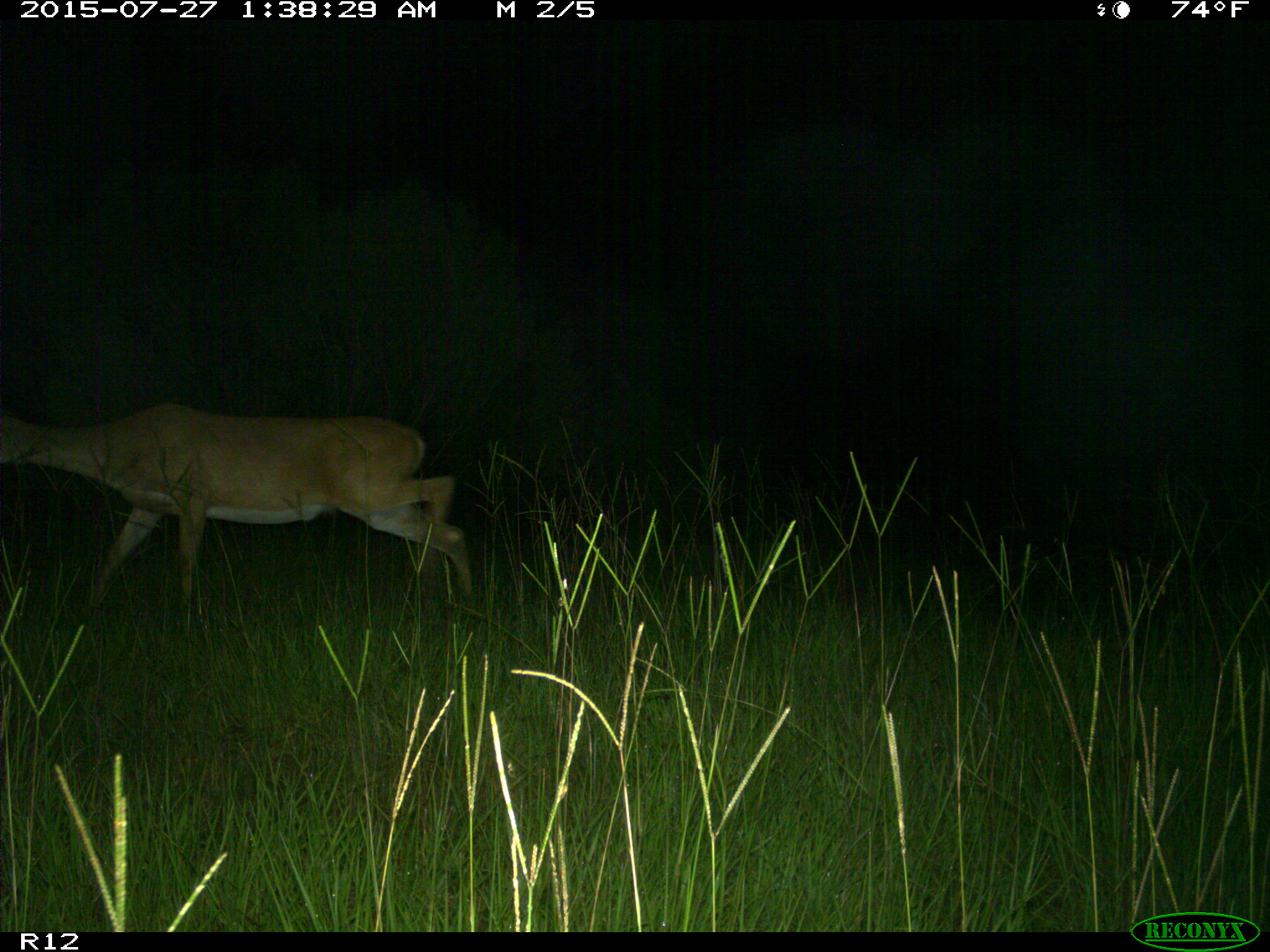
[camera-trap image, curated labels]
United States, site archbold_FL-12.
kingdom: Animalia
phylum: Chordata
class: Mammalia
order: Artiodactyla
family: Cervidae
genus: Odocoileus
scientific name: Odocoileus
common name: deer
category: unidentified deer